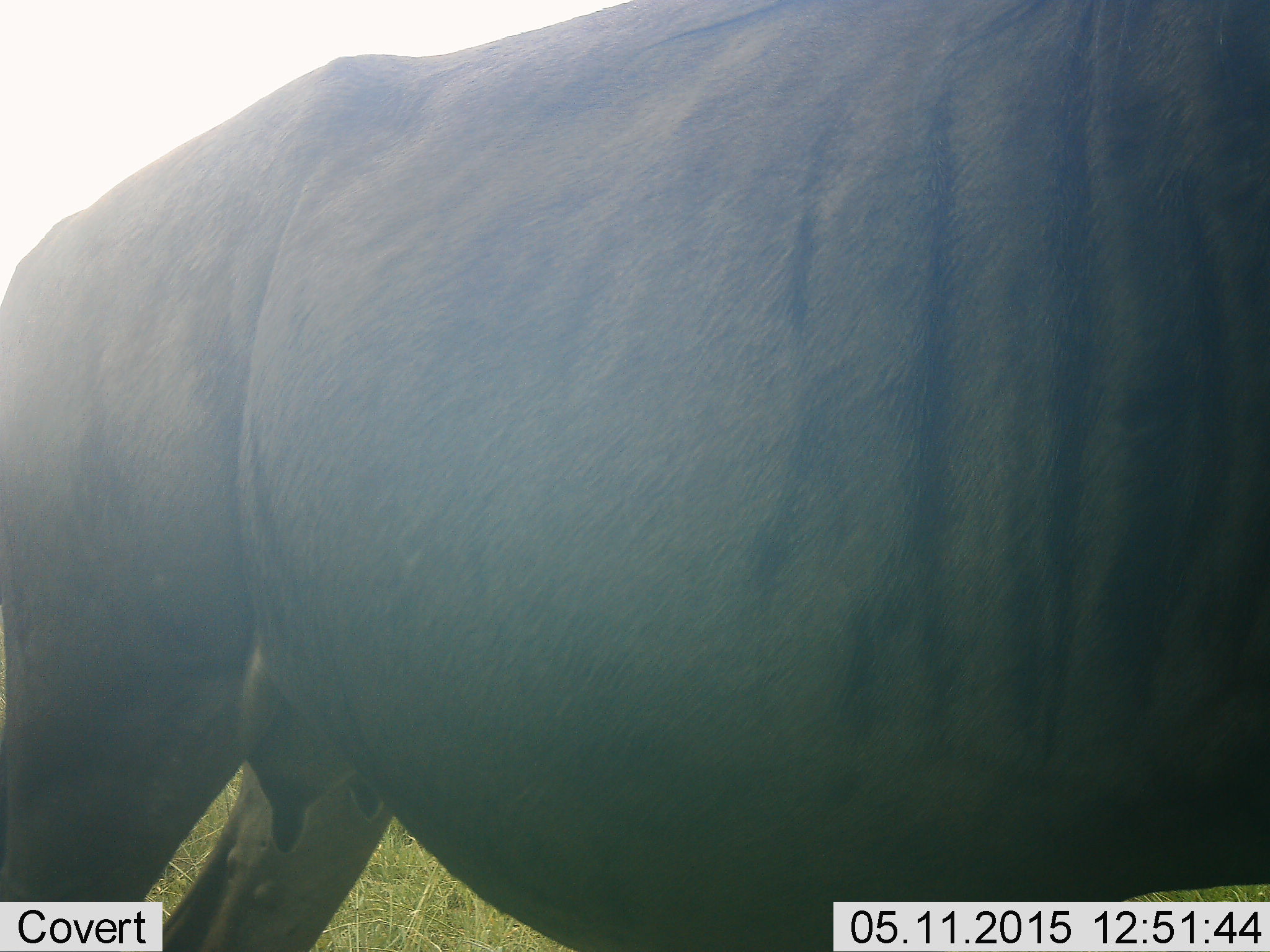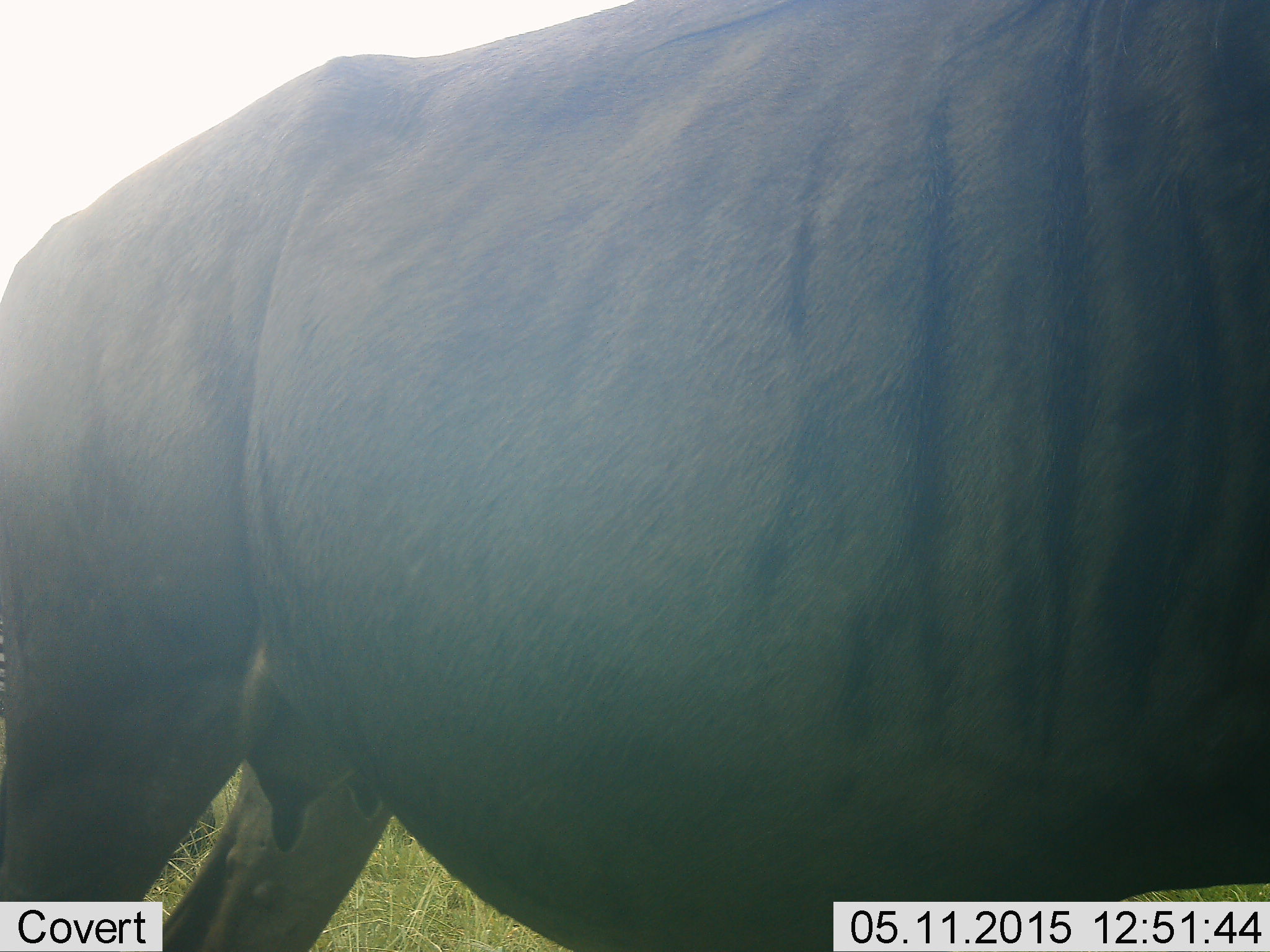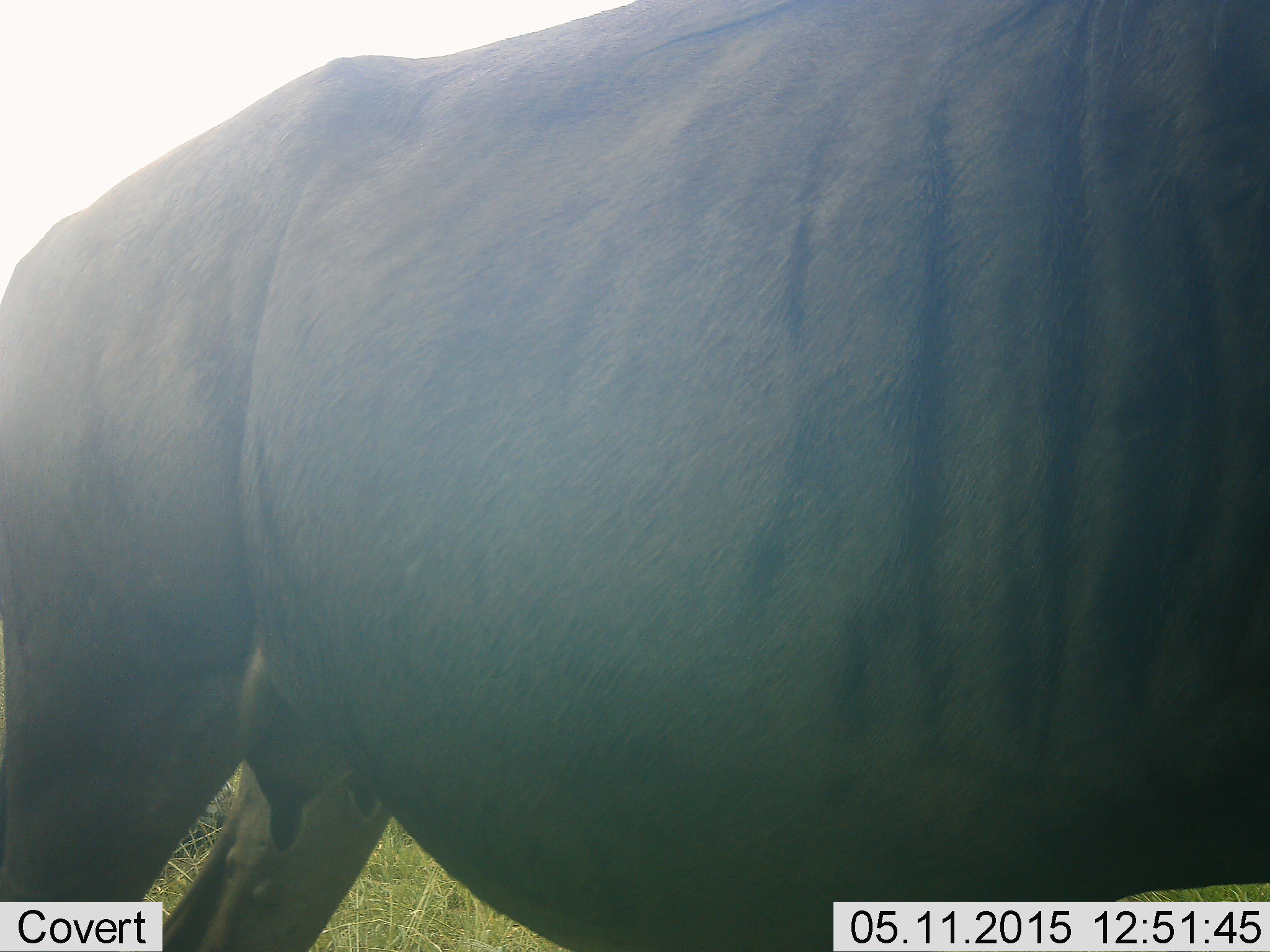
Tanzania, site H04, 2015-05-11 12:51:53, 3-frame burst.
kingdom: Animalia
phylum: Chordata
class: Mammalia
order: Artiodactyla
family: Bovidae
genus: Connochaetes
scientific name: Connochaetes taurinus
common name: blue wildebeest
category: wildebeest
Wildebeest (blue wildebeest) (Connochaetes taurinus), count 1. Behavior (volunteer vote fractions): standing 80%, resting 0%, moving 20%, interacting 0%. Young present (vote fraction): 10%. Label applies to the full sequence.